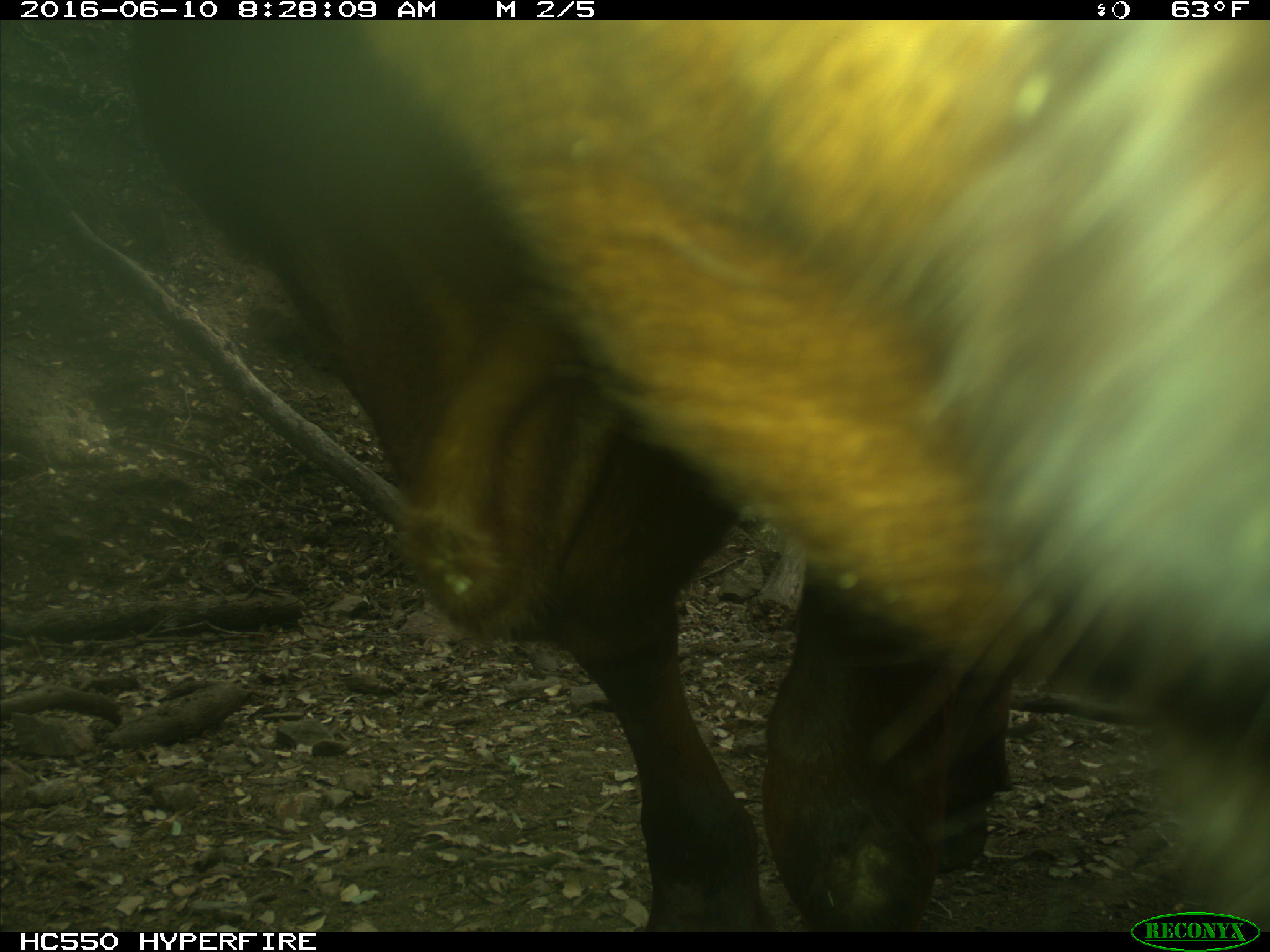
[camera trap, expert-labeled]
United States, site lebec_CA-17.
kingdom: Animalia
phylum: Chordata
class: Mammalia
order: Artiodactyla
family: Bovidae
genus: Bos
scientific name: Bos taurus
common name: domestic cow